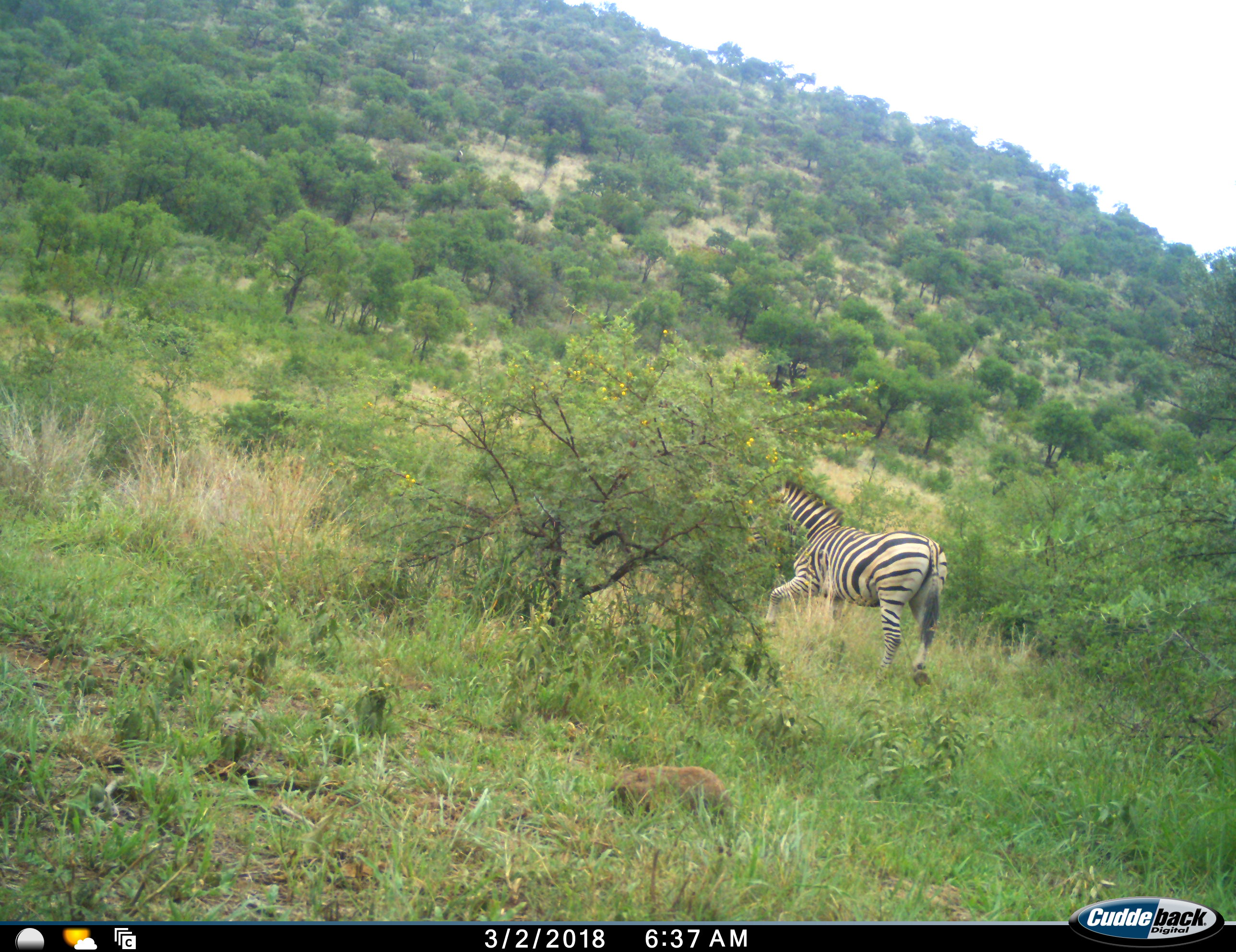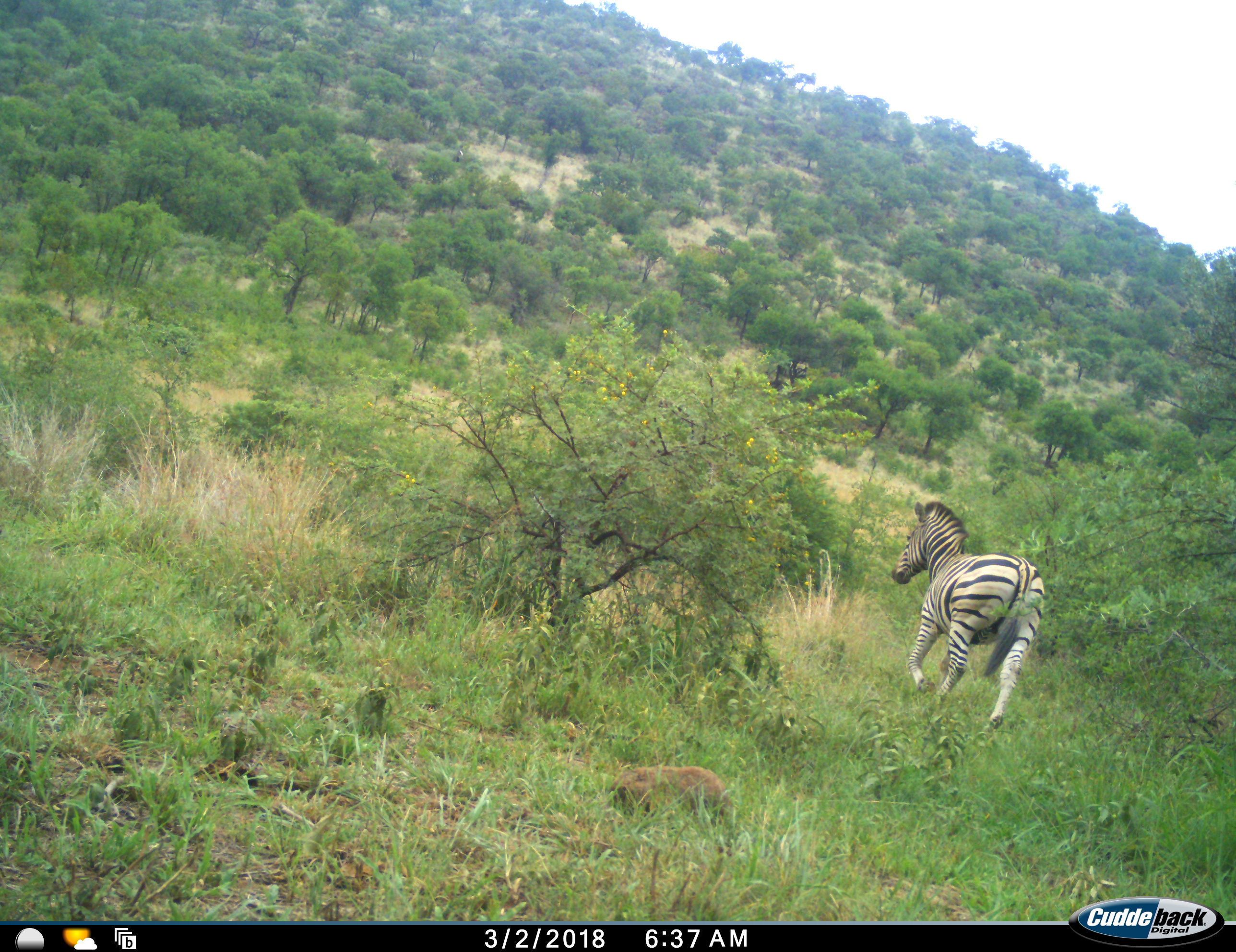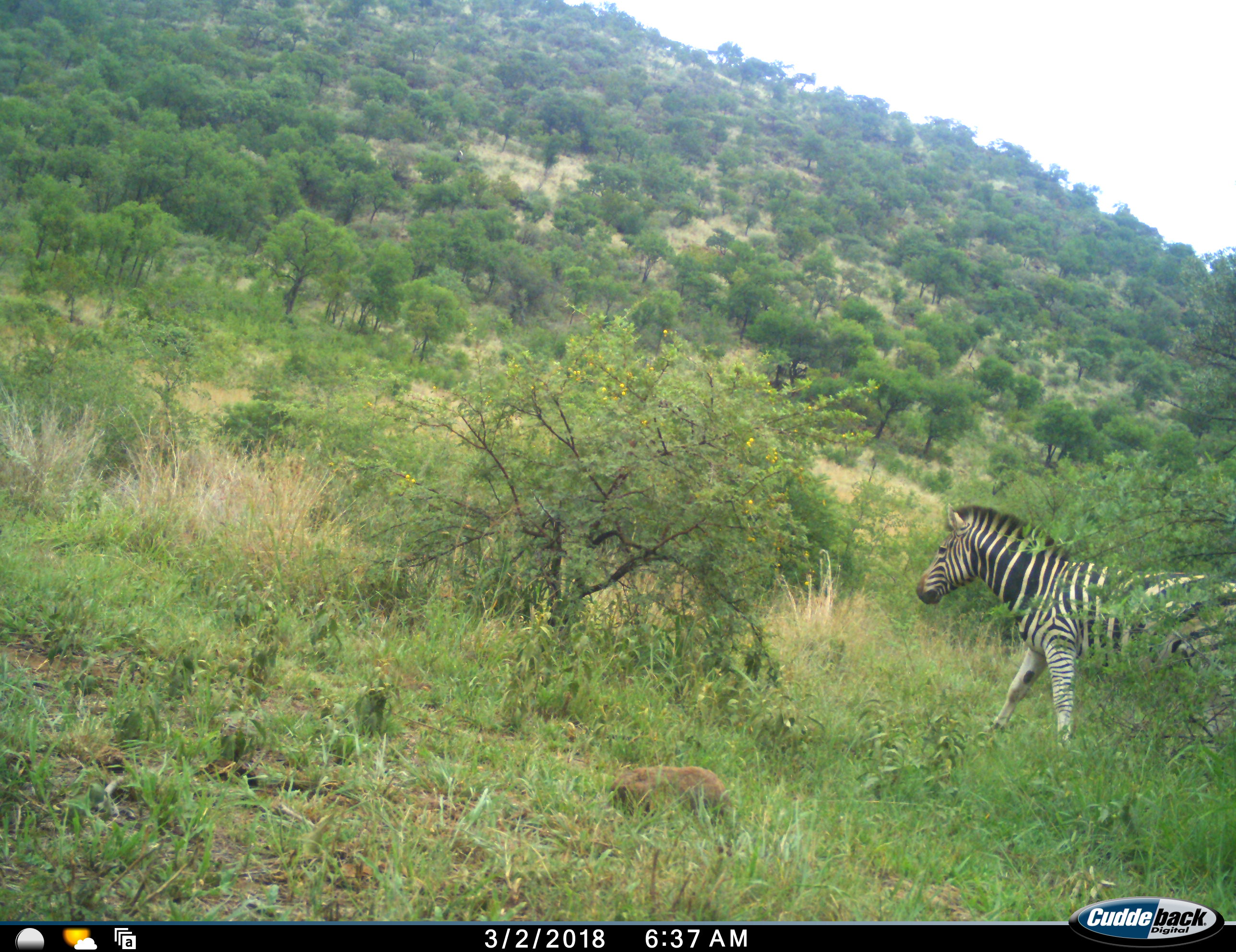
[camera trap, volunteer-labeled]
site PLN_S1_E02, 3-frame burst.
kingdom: Animalia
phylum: Chordata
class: Mammalia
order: Perissodactyla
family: Equidae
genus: Equus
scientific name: Equus quagga burchellii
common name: burchell's zebra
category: zebraburchells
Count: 1.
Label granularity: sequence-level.